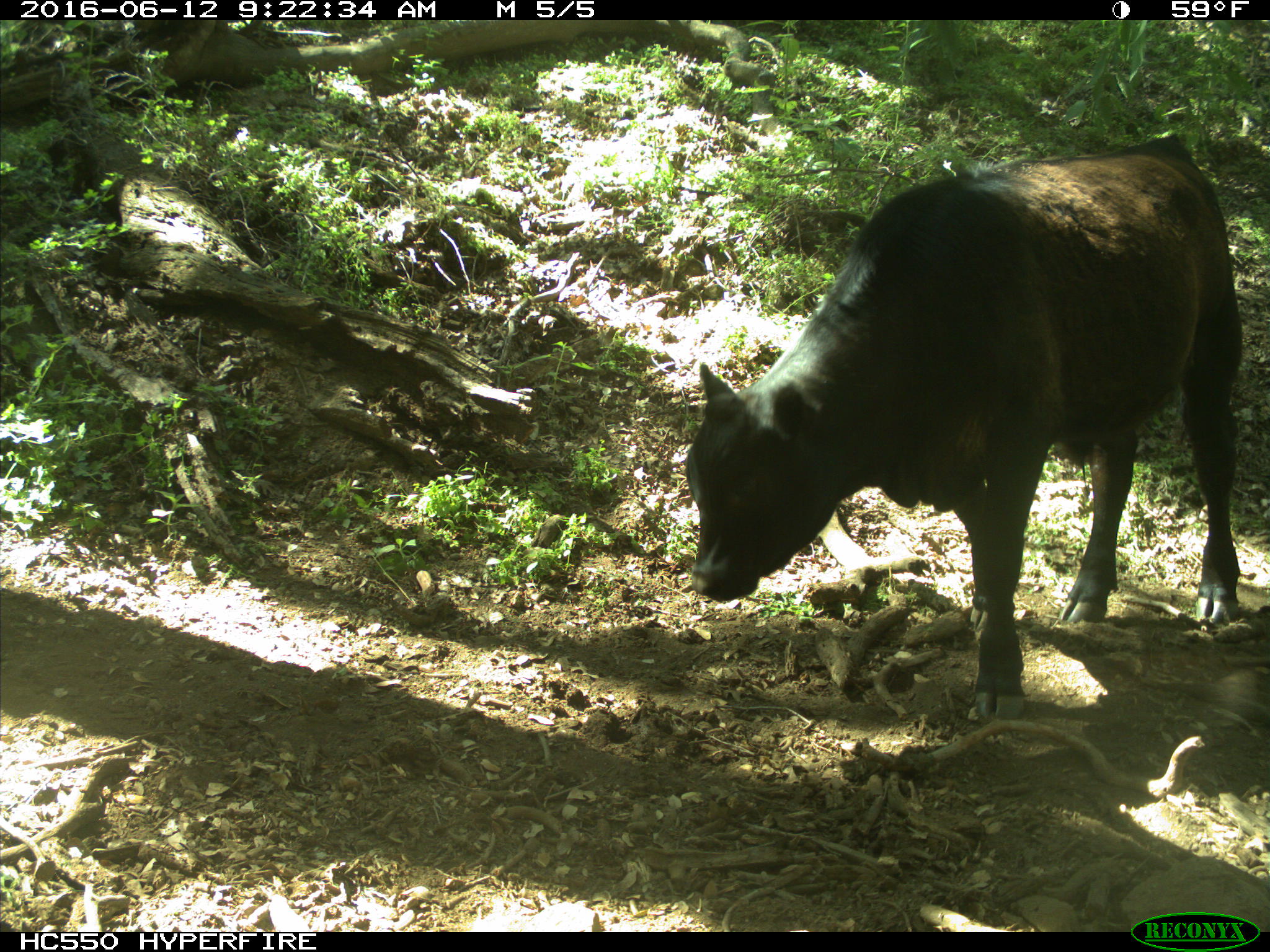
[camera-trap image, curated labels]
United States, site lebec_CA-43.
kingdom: Animalia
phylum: Chordata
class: Mammalia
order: Artiodactyla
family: Bovidae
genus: Bos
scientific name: Bos taurus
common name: domestic cow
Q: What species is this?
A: Bos taurus (domestic cow).